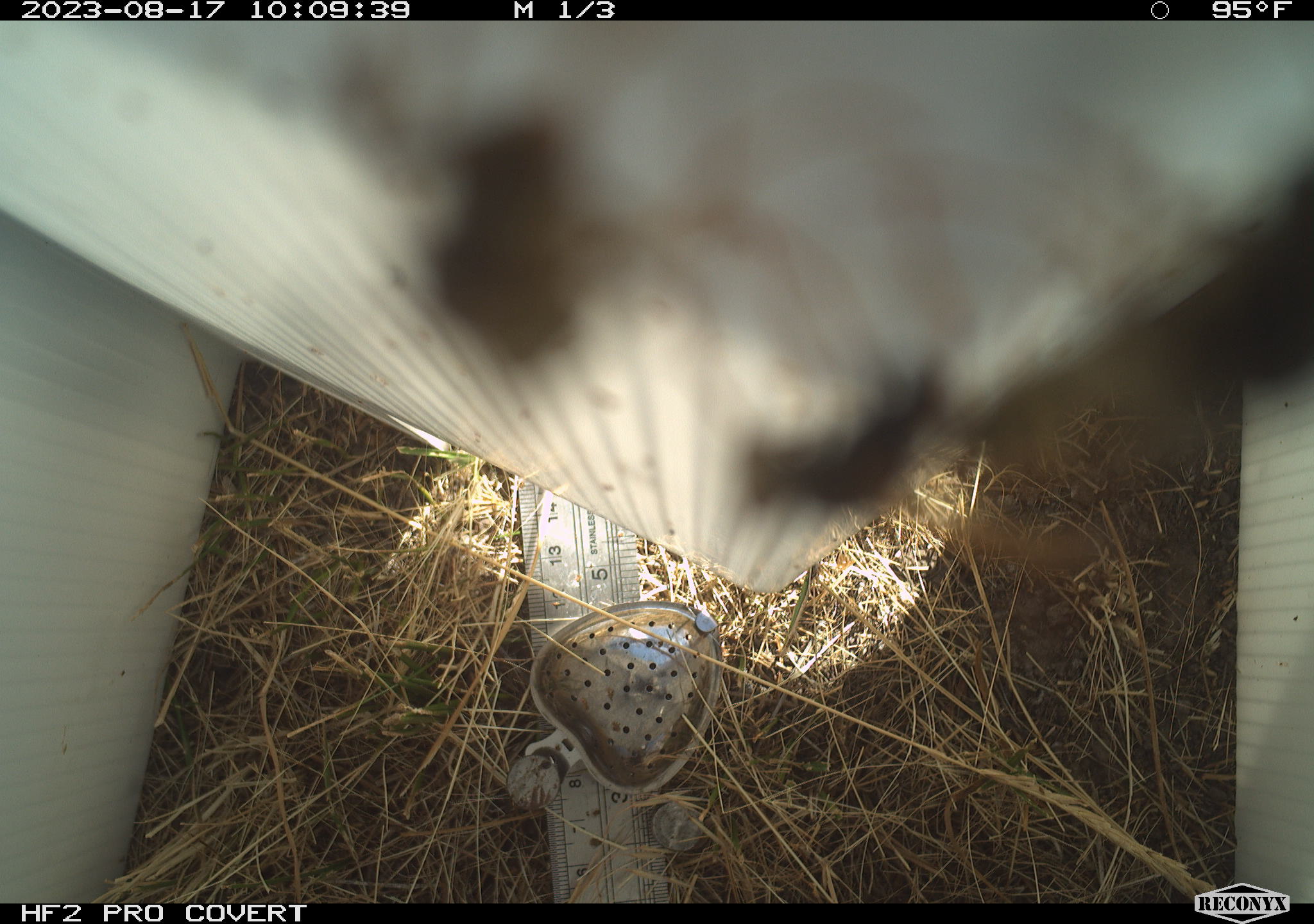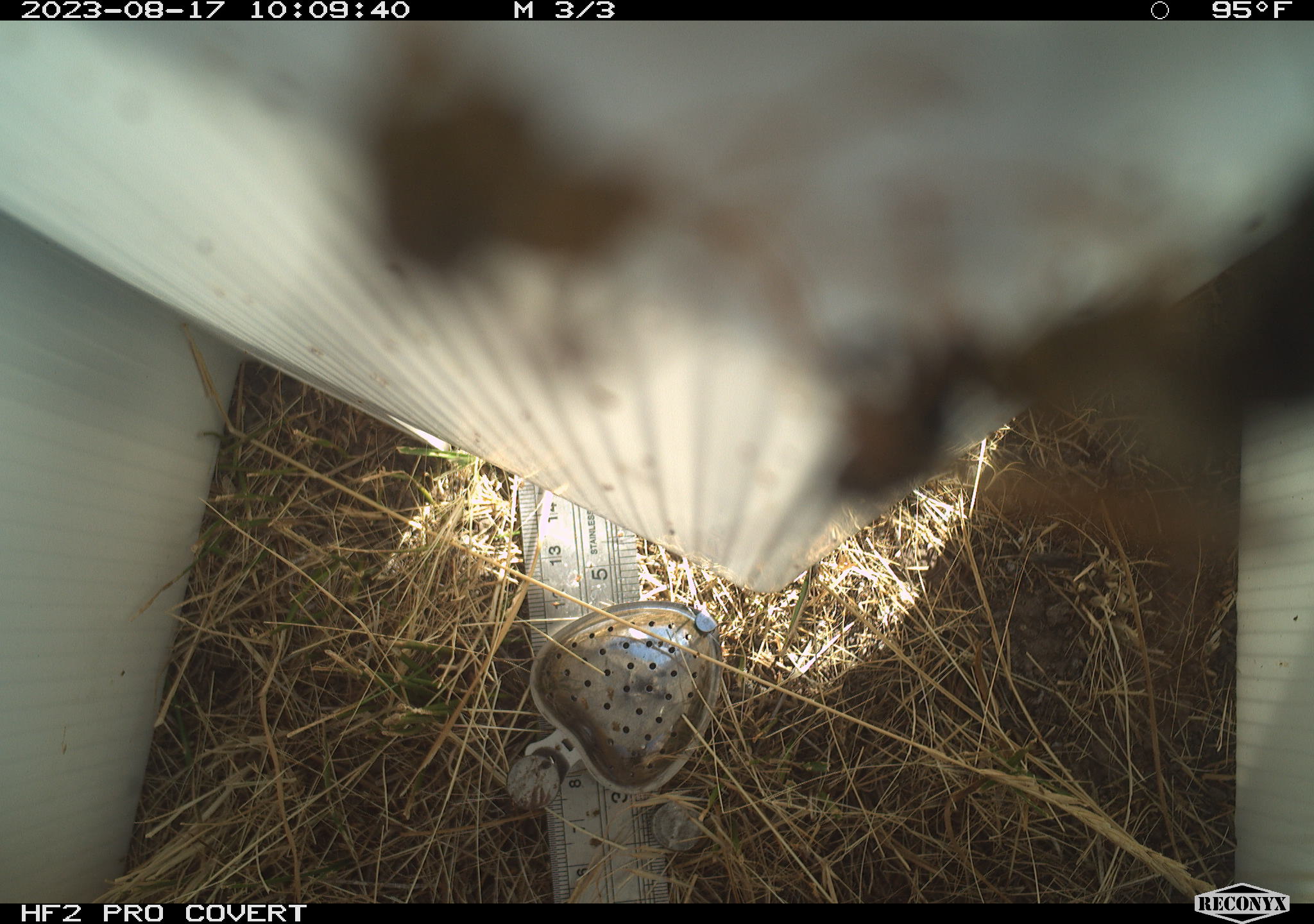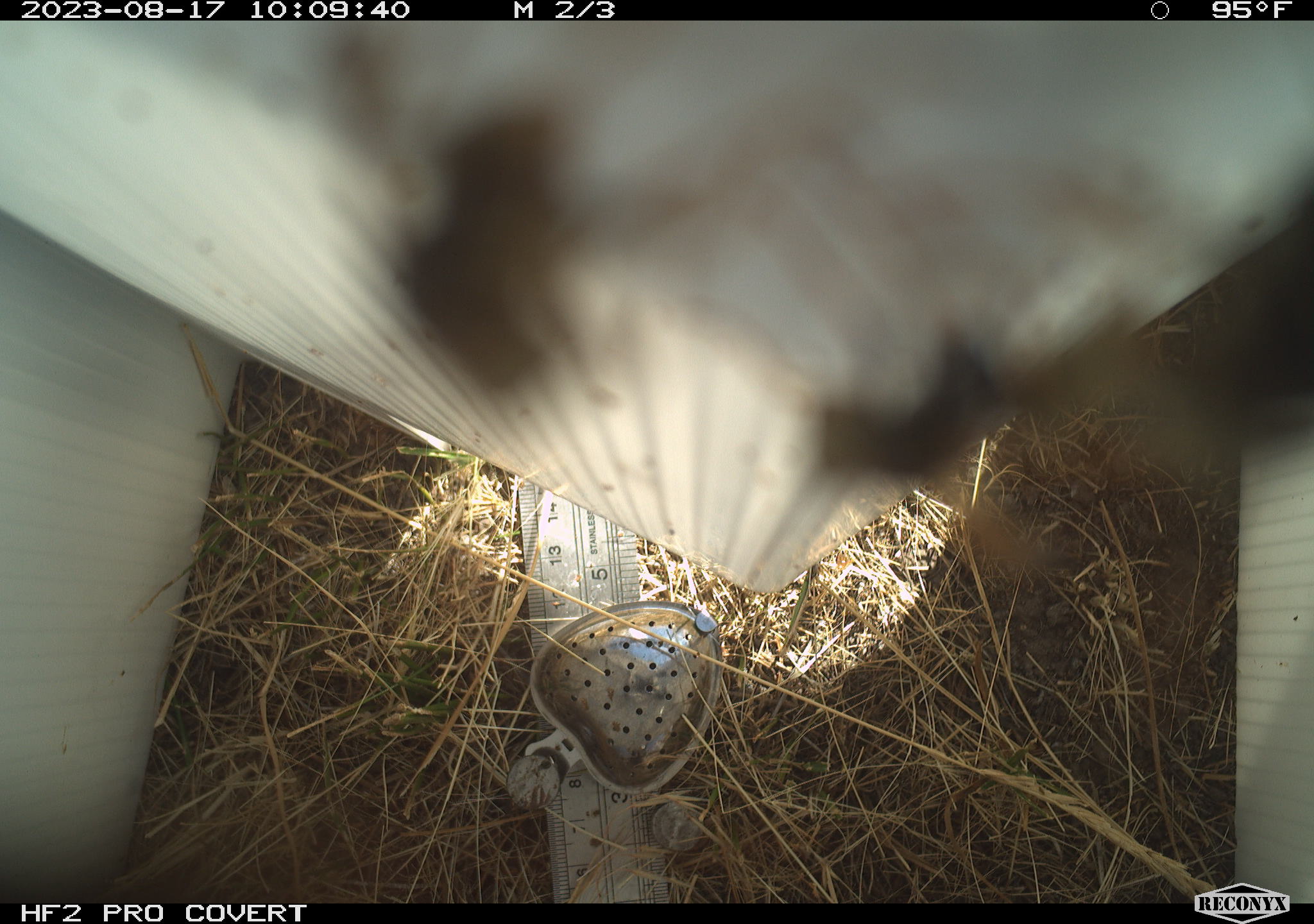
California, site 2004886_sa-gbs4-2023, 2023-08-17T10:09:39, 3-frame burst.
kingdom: Animalia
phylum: Arthropoda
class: Insecta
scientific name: Insecta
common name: insect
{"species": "insect (Insecta)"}